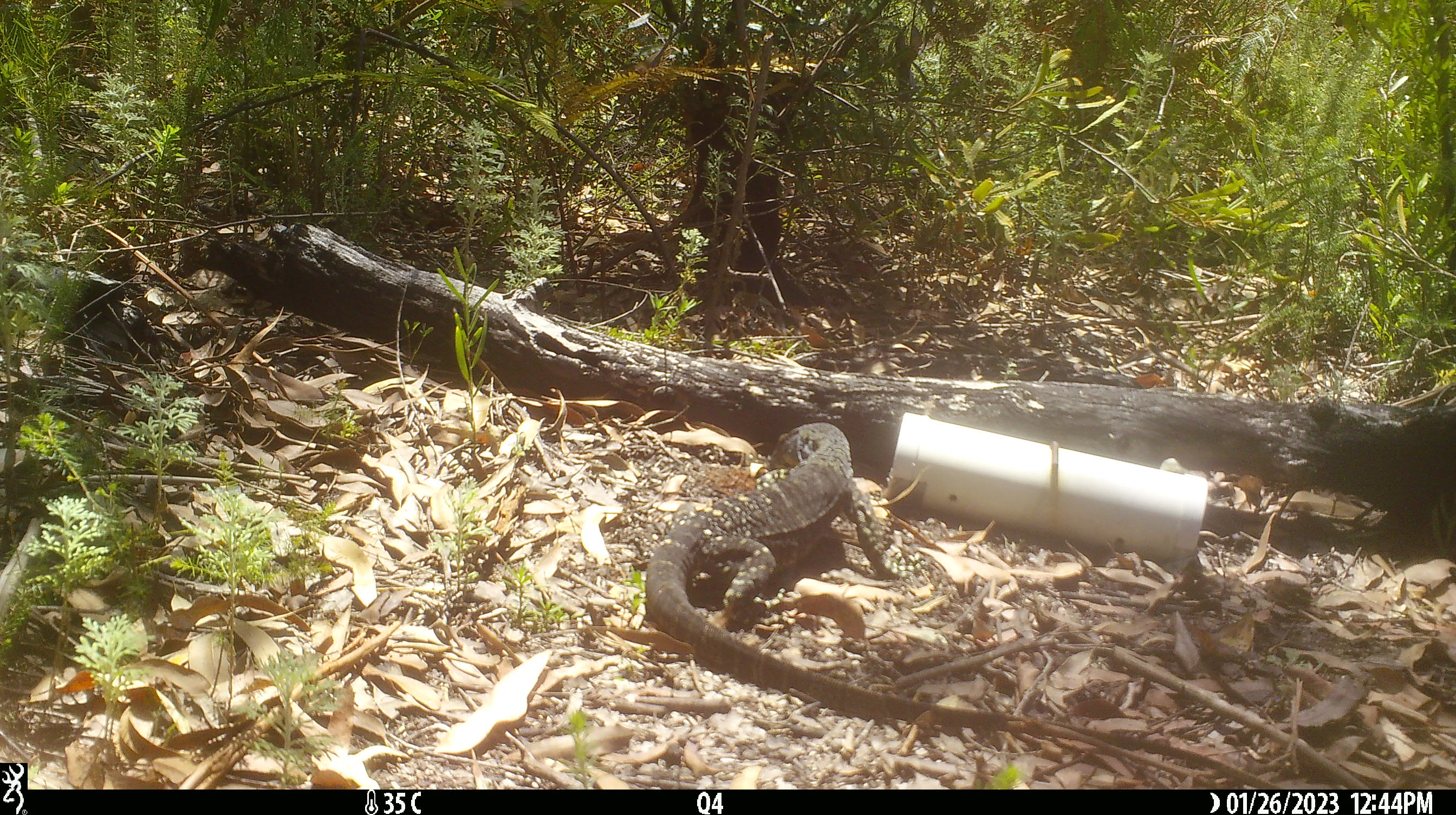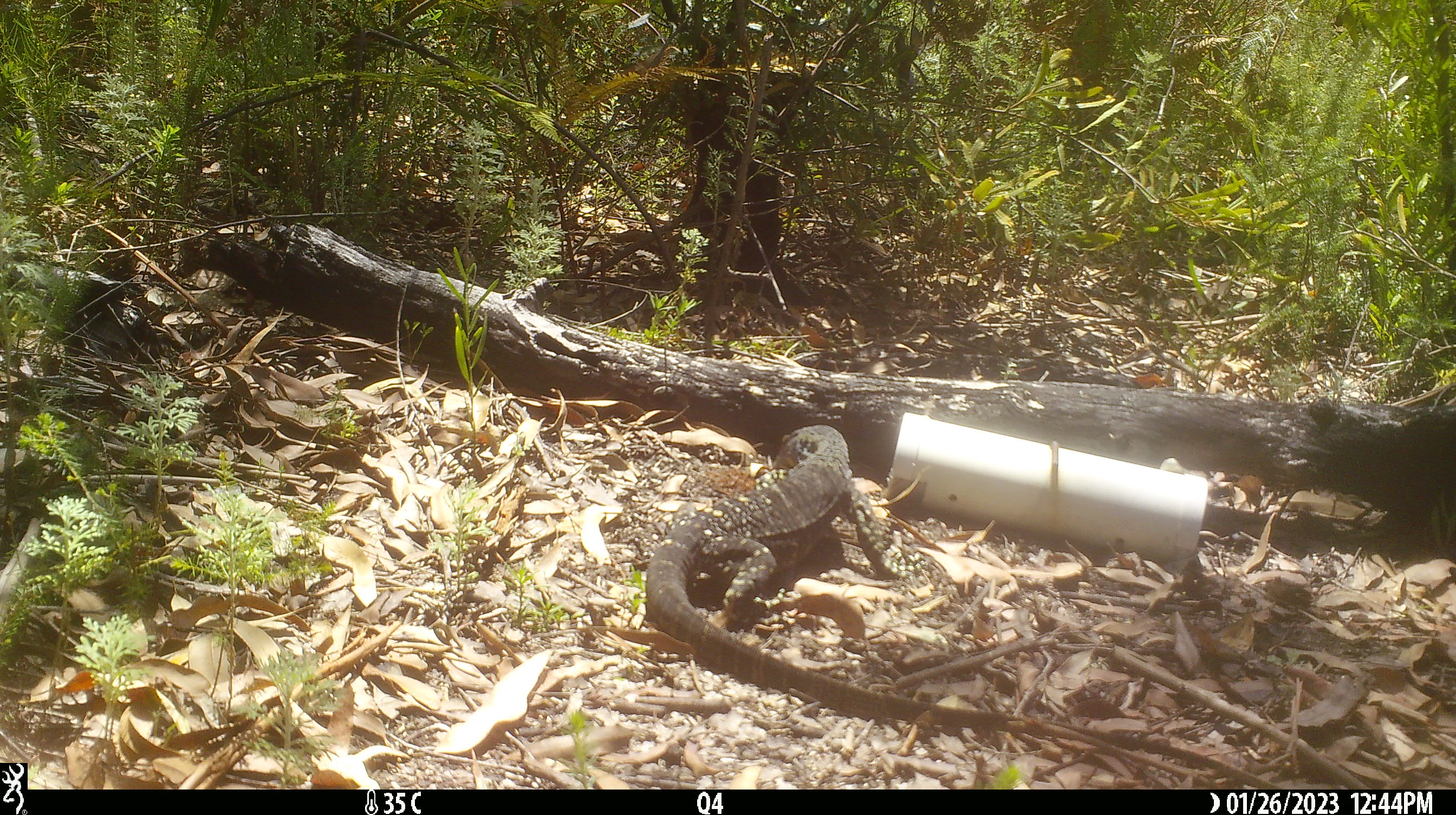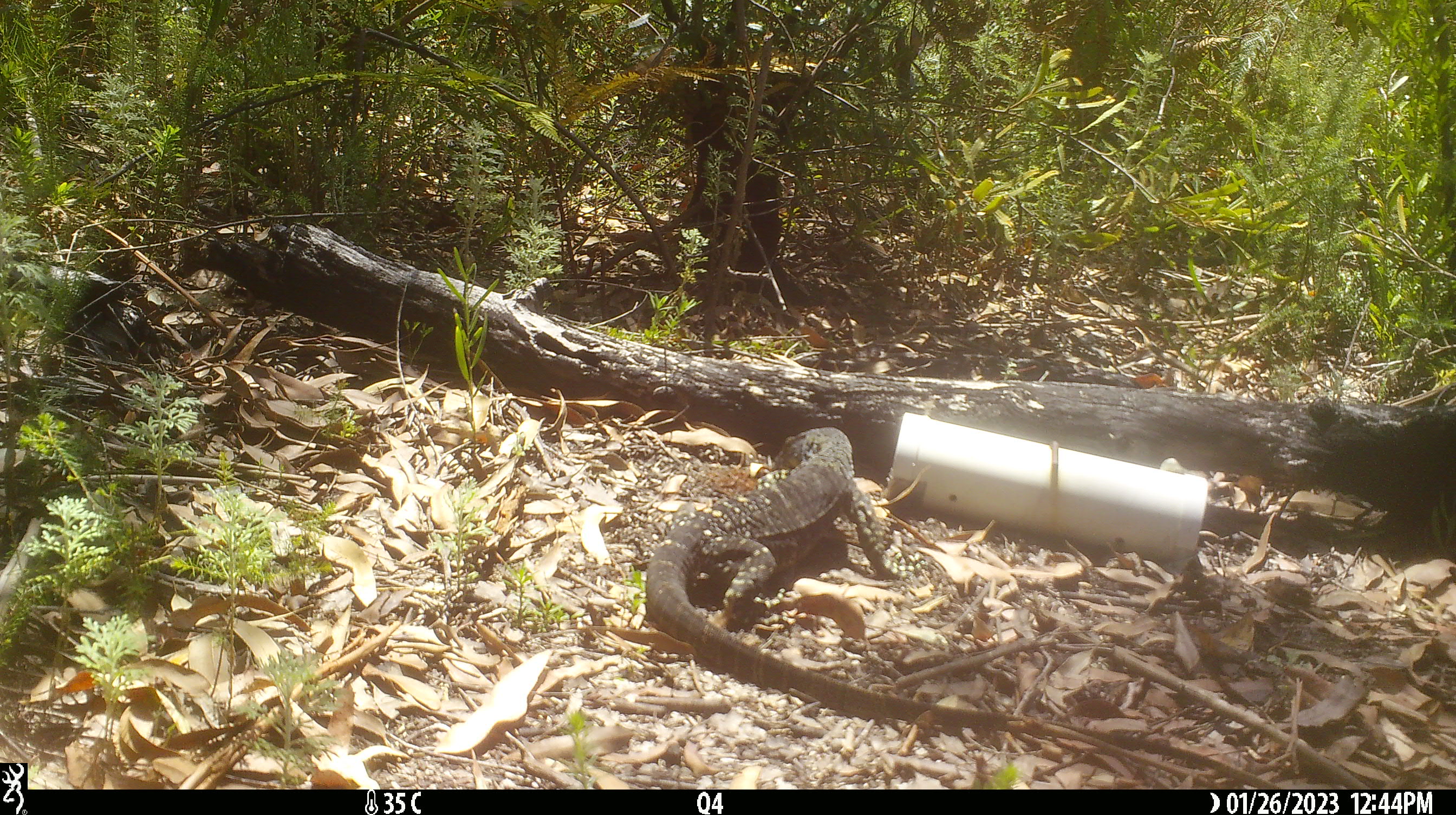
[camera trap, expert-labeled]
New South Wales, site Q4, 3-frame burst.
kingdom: Animalia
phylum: Chordata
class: Reptilia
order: Squamata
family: Varanidae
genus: Varanus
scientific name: Varanus varius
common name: lace monitor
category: goanna